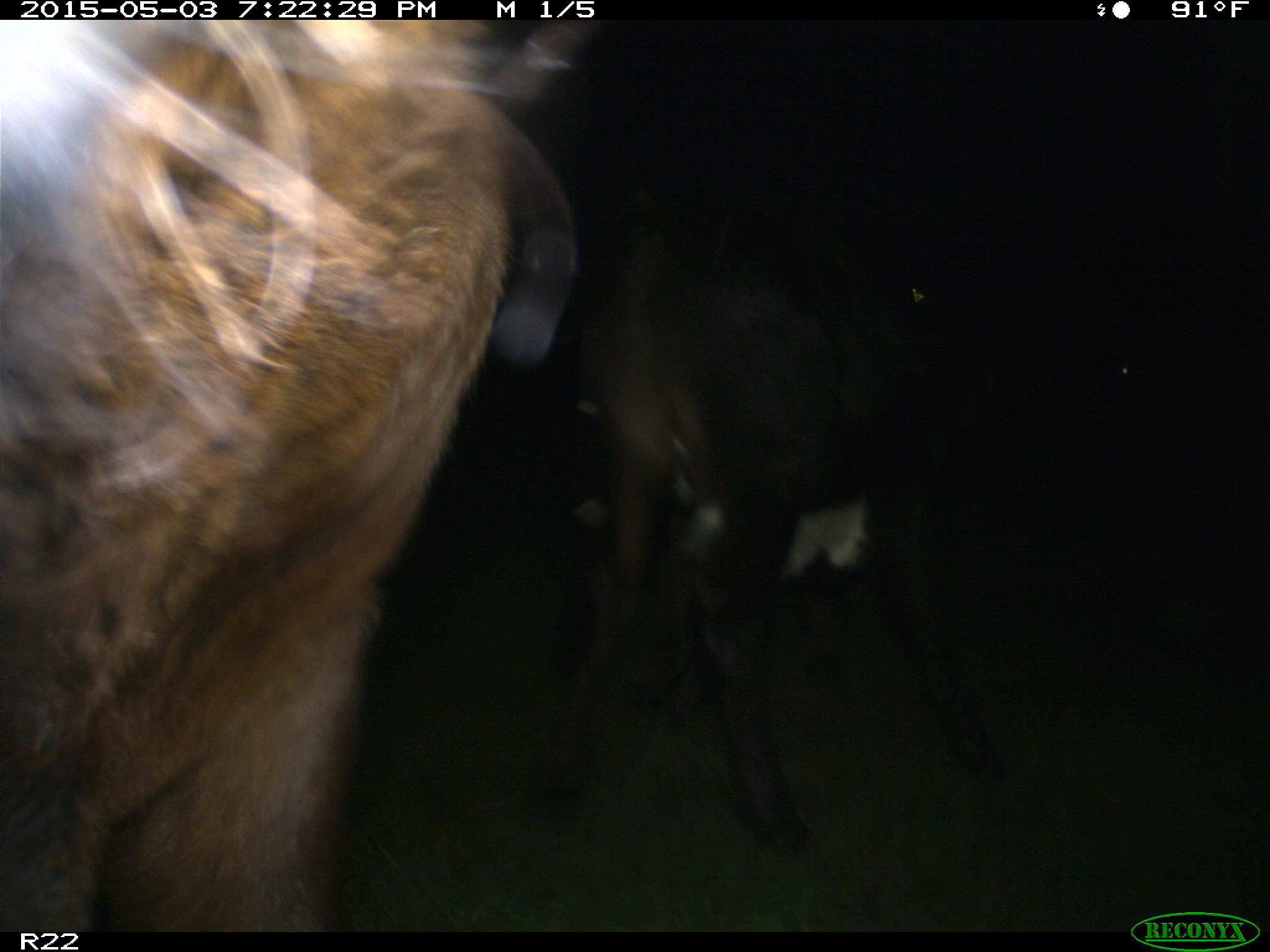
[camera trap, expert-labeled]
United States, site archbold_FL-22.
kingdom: Animalia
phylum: Chordata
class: Mammalia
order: Artiodactyla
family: Bovidae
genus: Bos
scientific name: Bos taurus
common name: domestic cow